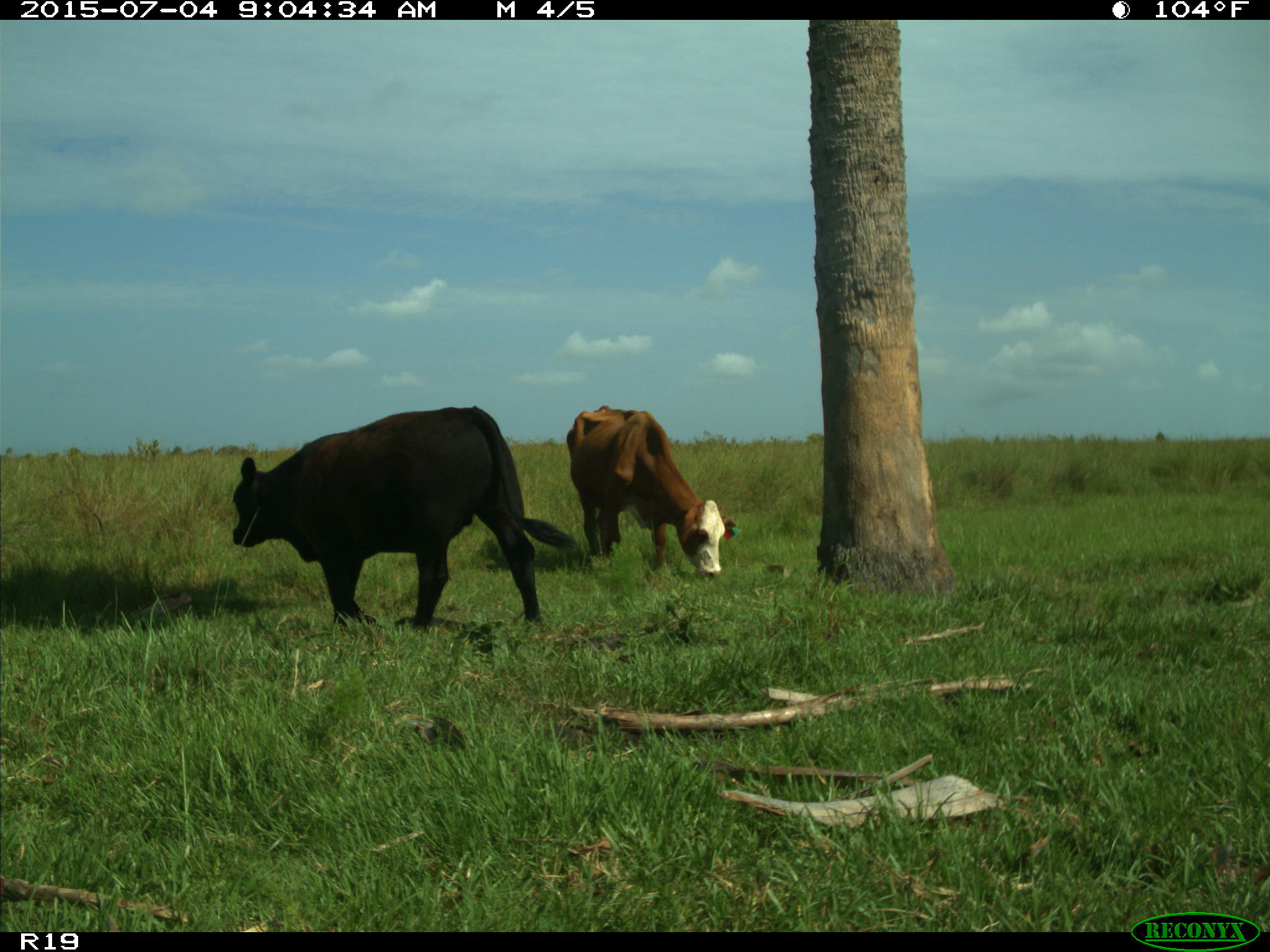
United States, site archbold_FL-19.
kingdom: Animalia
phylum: Chordata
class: Mammalia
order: Artiodactyla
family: Bovidae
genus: Bos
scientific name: Bos taurus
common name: domestic cow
Bos taurus (domestic cow).